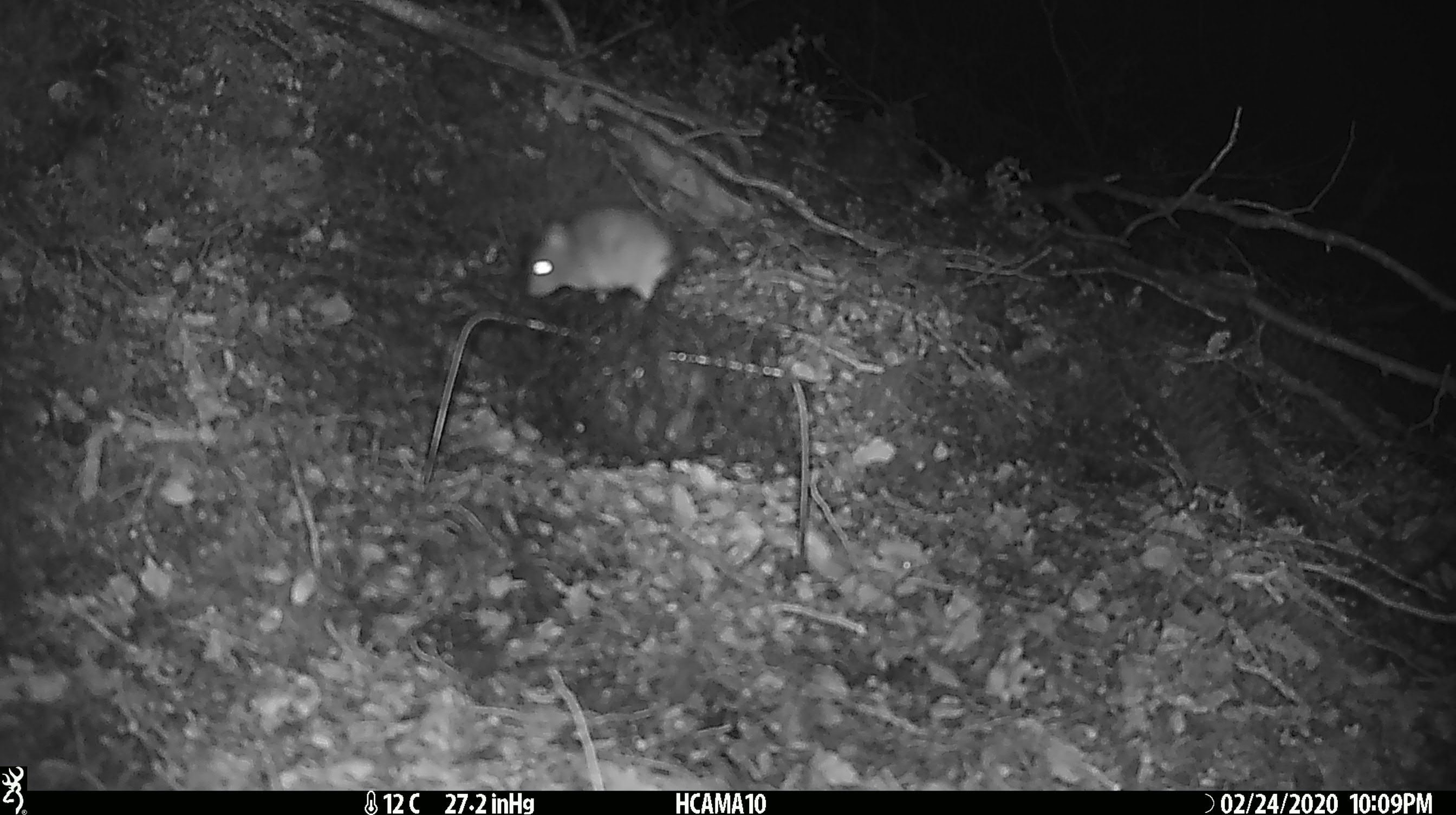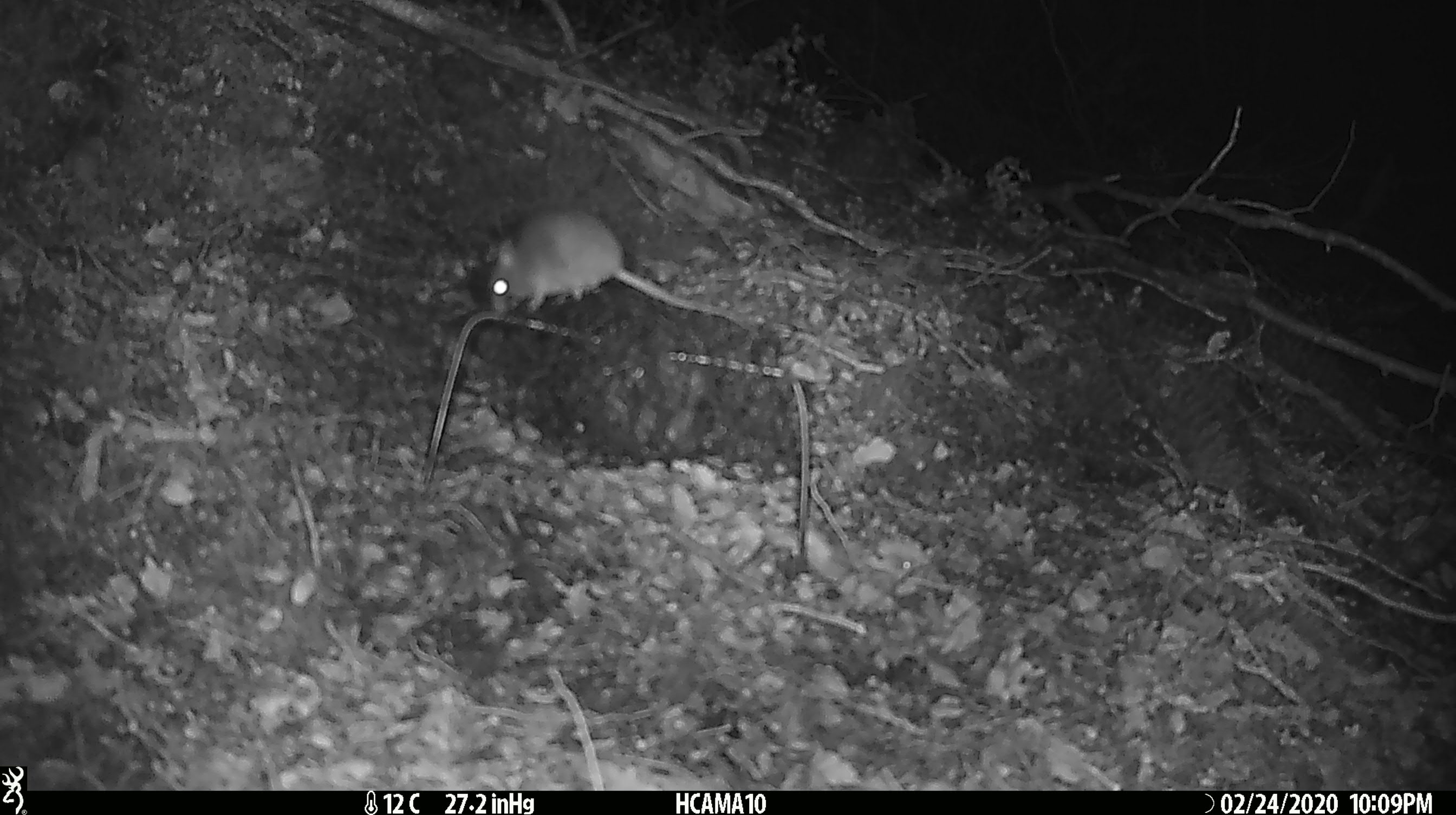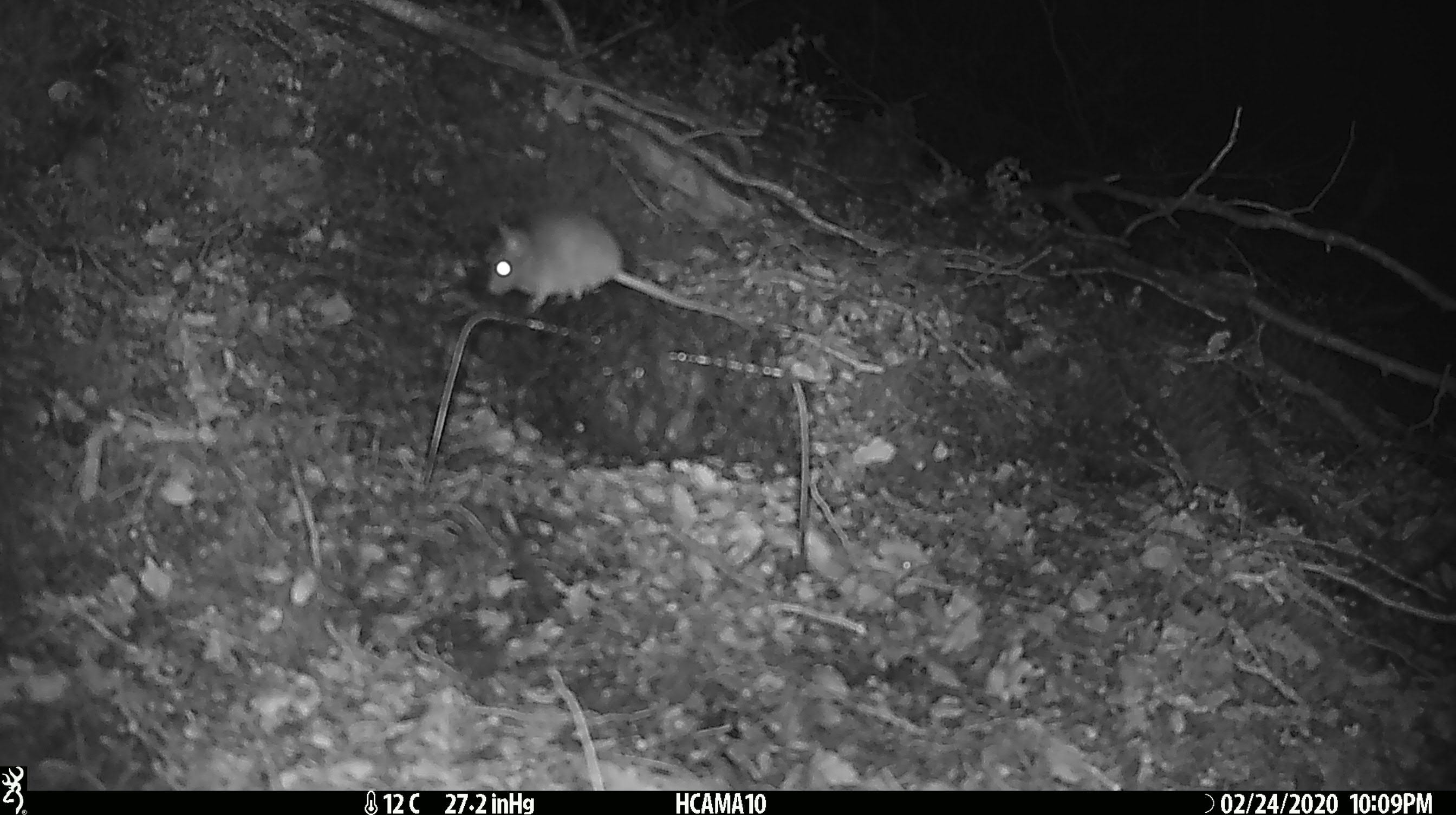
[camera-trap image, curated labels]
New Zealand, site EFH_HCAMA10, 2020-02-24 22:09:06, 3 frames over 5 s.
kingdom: Animalia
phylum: Chordata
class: Mammalia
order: Rodentia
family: Muridae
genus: Mus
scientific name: Mus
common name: mouse